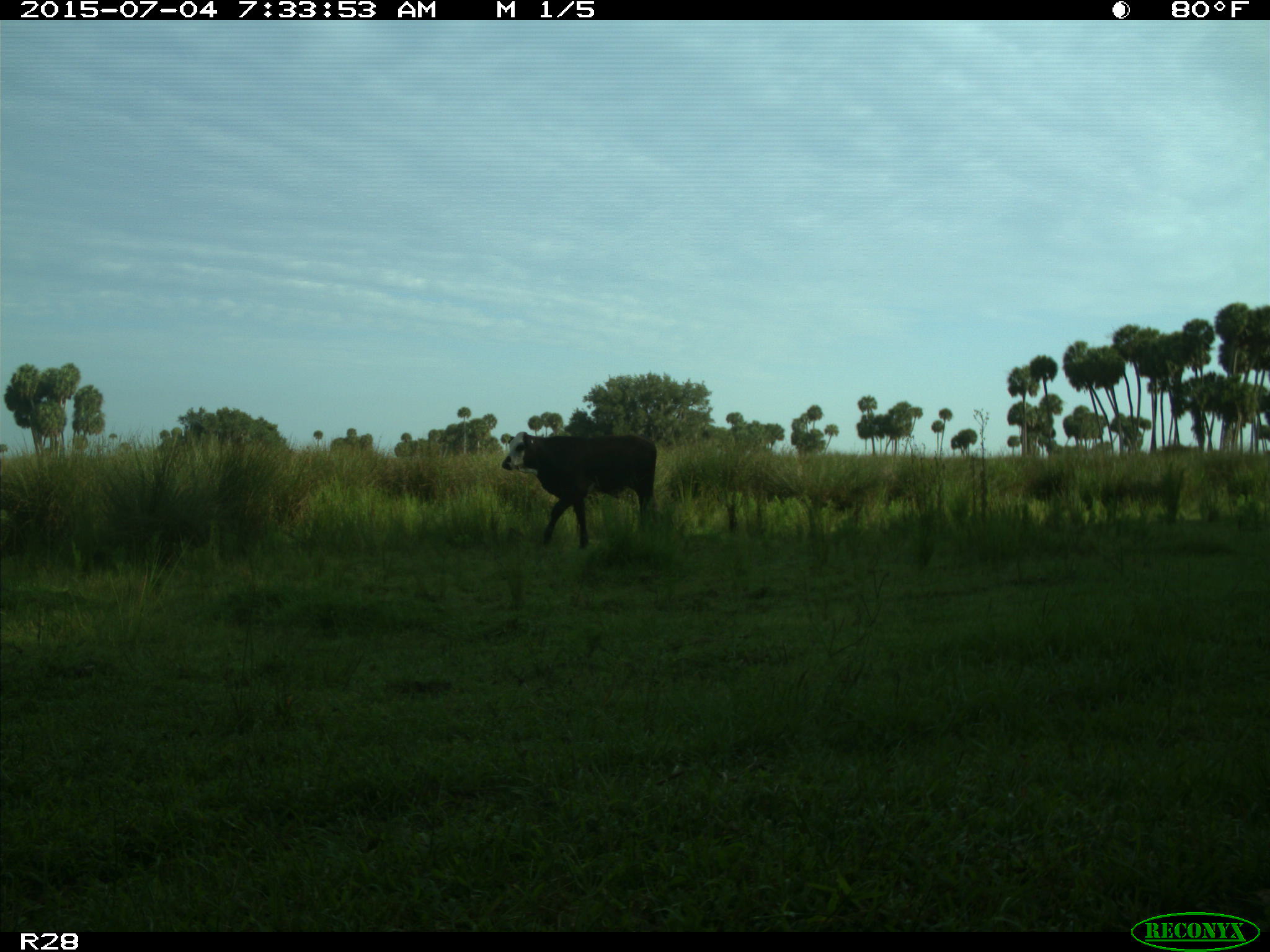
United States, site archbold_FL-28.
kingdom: Animalia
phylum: Chordata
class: Mammalia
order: Artiodactyla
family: Bovidae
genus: Bos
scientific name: Bos taurus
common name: domestic cow